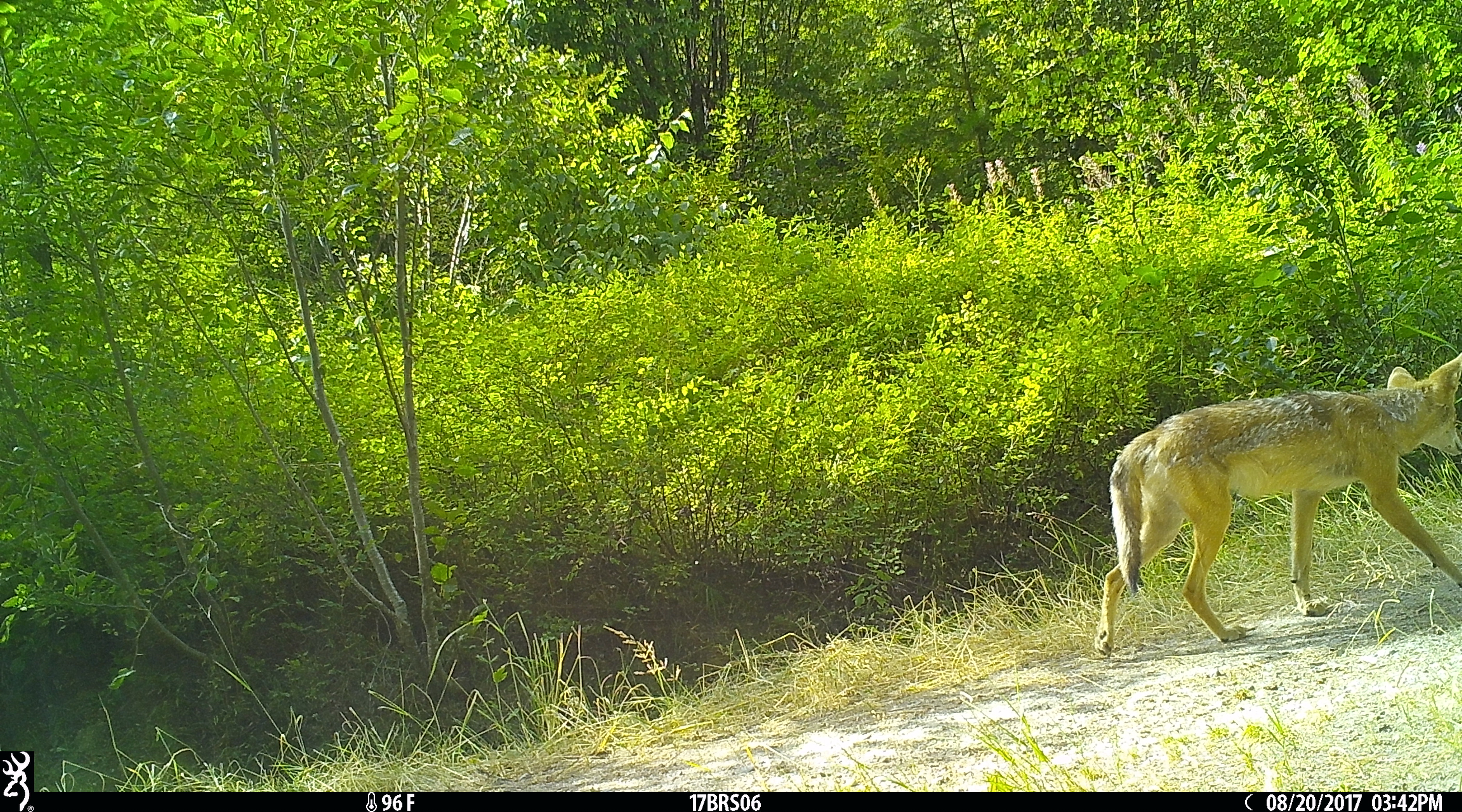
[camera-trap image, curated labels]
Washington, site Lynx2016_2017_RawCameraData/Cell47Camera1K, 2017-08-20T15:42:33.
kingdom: Animalia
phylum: Chordata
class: Mammalia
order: Carnivora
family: Canidae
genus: Canis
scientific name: Canis latrans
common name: coyote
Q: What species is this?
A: Canis latrans (coyote).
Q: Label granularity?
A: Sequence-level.